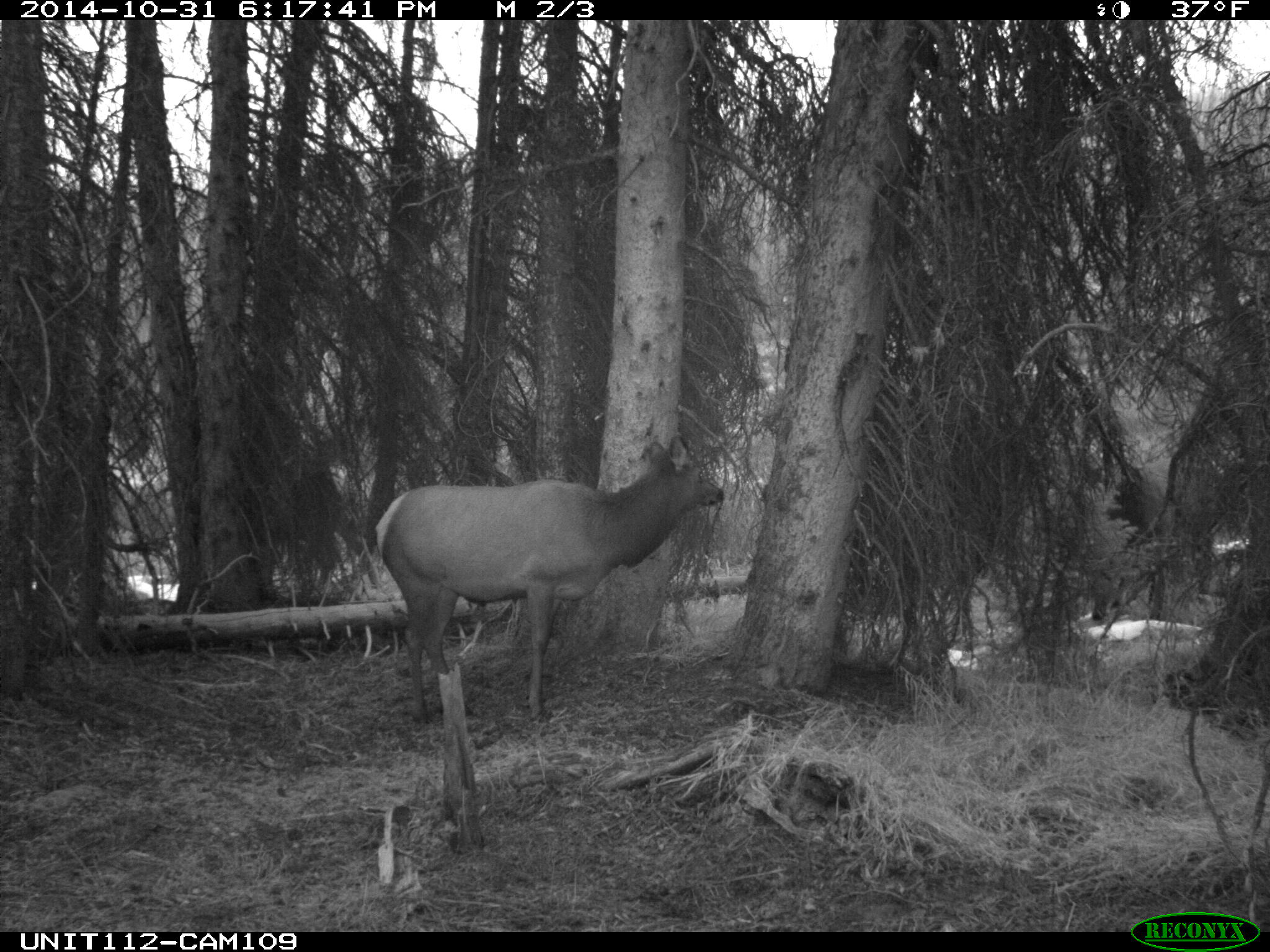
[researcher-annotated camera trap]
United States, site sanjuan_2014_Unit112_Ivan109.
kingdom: Animalia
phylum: Chordata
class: Mammalia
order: Artiodactyla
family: Cervidae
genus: Cervus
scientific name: Cervus elaphus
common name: red deer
Cervus elaphus (red deer).